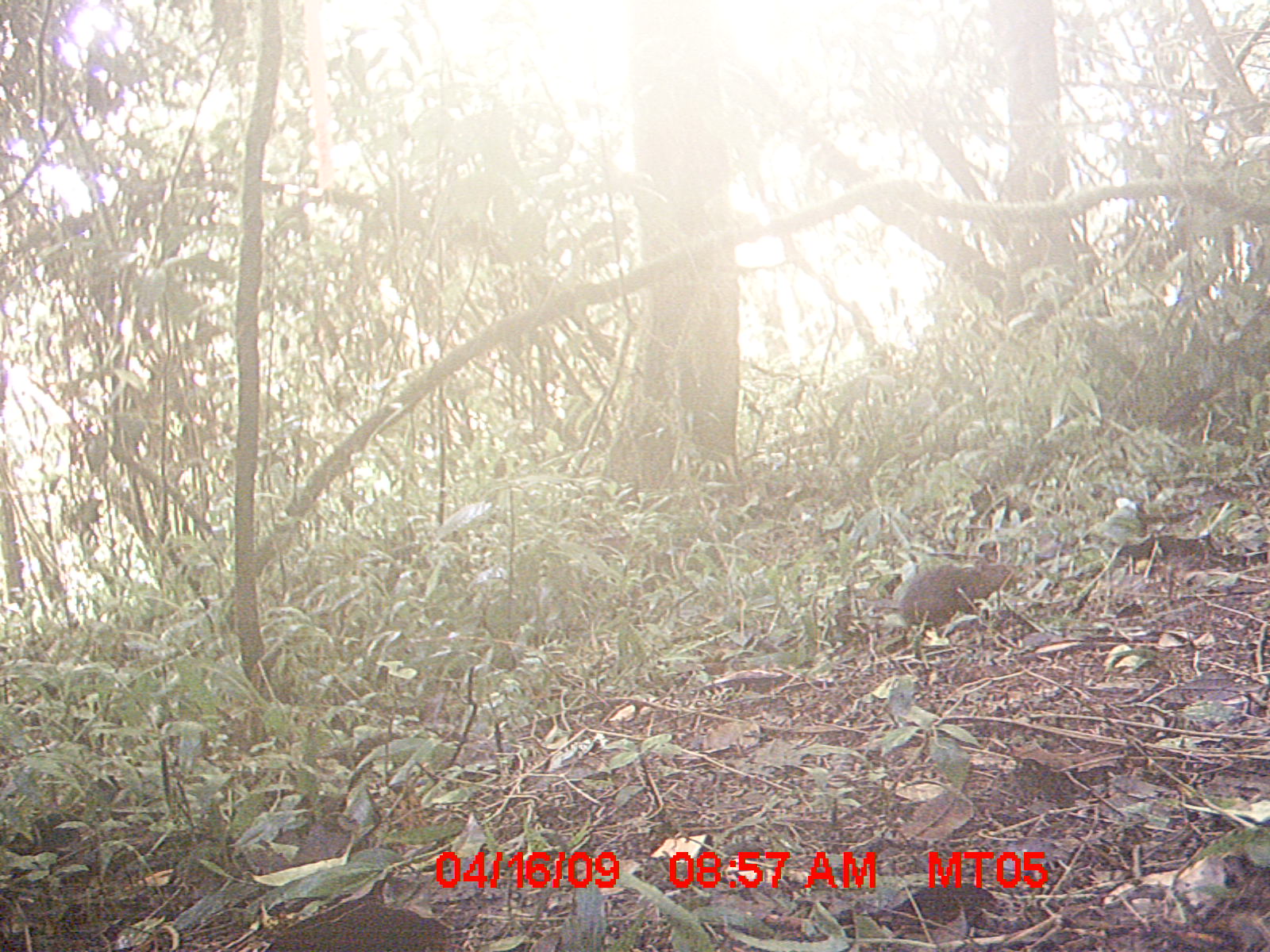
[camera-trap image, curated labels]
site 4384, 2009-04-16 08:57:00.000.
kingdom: Animalia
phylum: Chordata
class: Mammalia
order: Rodentia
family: Nesomyidae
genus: Nesomys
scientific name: Nesomys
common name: nesomys rodents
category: nesomys sp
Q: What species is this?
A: Nesomys sp (nesomys rodents) (Nesomys).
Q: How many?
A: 1.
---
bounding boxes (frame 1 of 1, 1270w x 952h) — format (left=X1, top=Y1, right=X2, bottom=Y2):
nesomys sp: (left=890, top=564, right=1019, bottom=627)